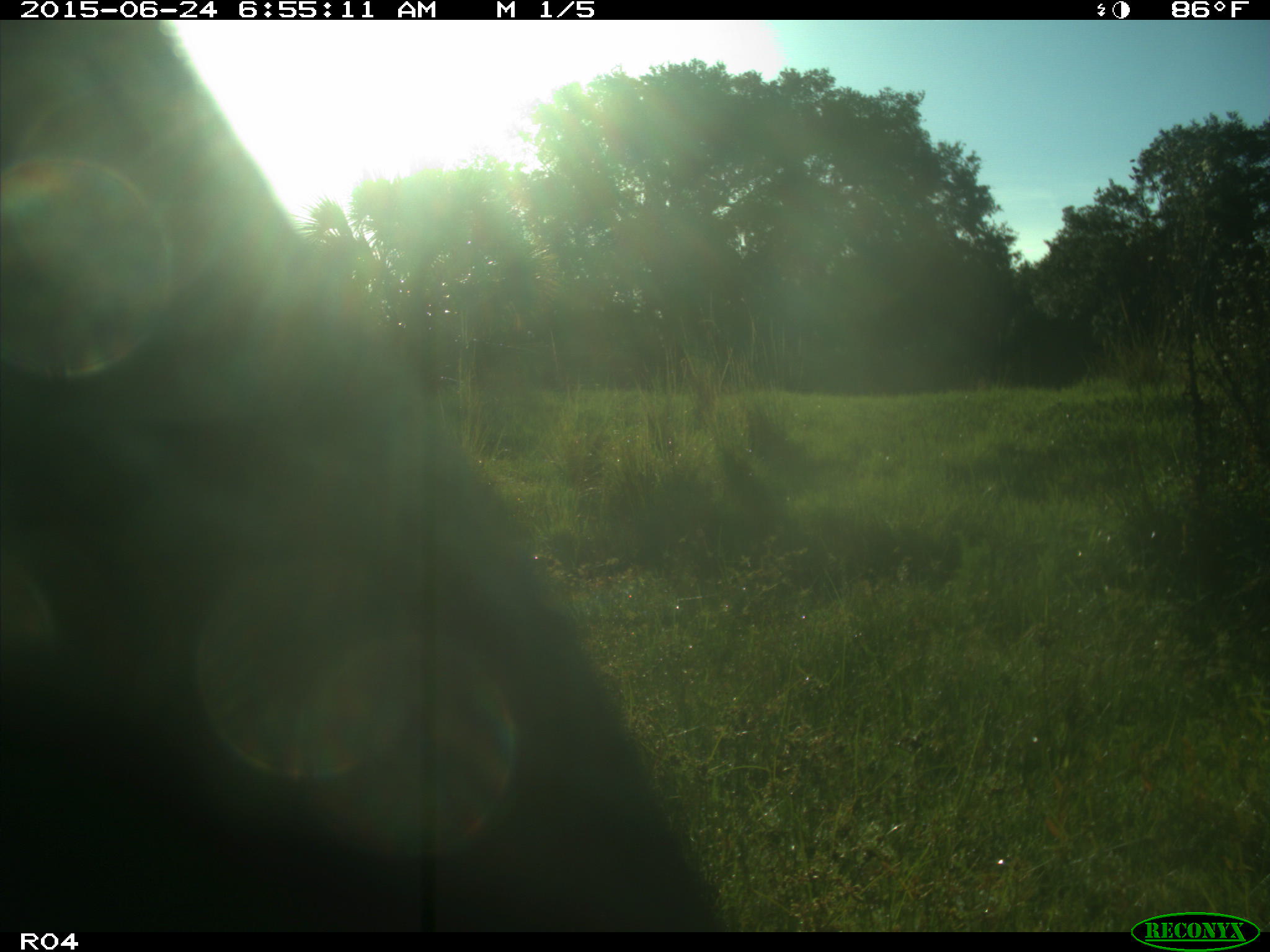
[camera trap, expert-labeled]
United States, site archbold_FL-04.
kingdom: Animalia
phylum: Chordata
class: Mammalia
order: Artiodactyla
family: Bovidae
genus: Bos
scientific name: Bos taurus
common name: domestic cow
Bos taurus (domestic cow).